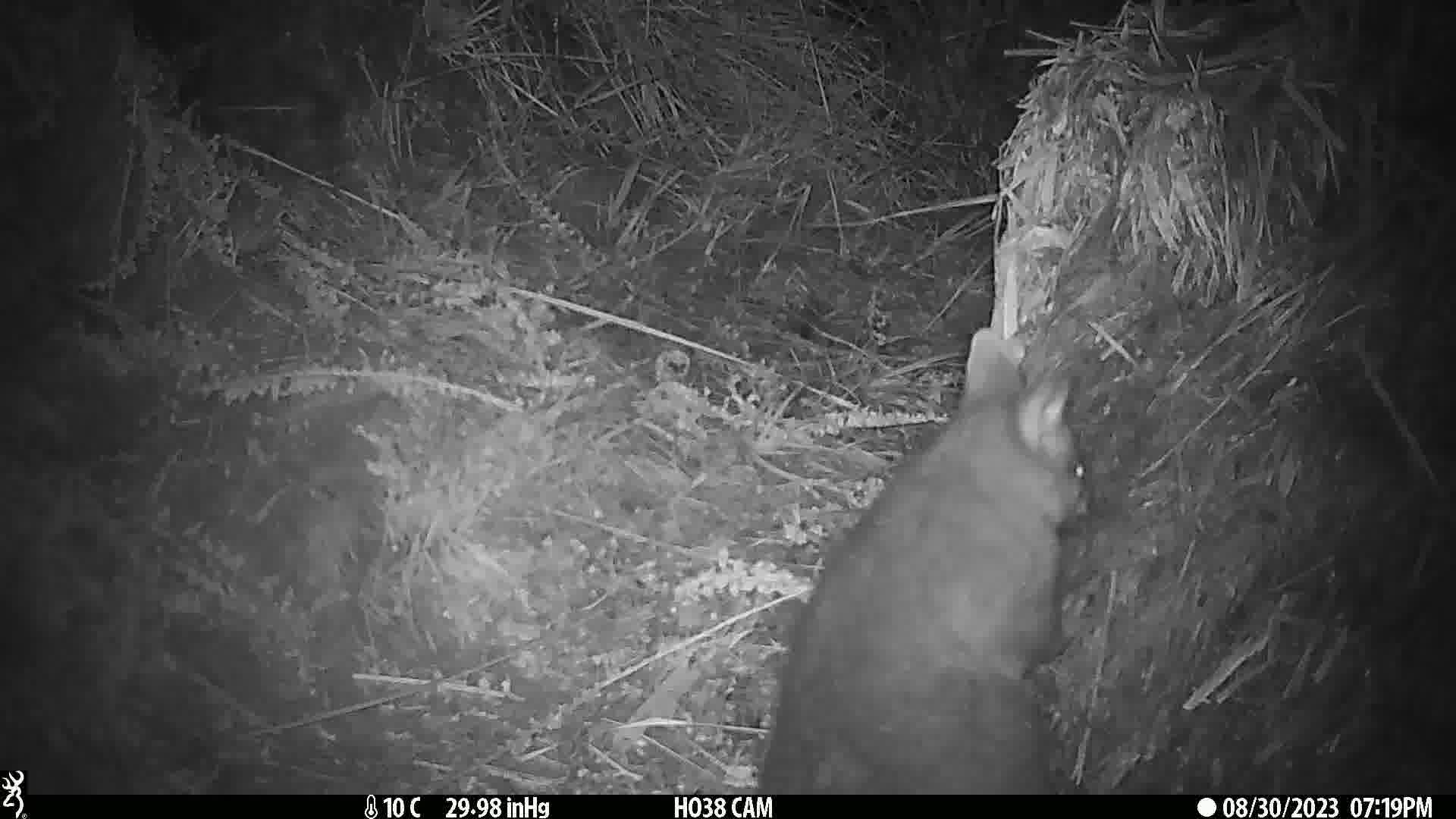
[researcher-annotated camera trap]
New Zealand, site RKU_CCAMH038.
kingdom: Animalia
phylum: Chordata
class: Mammalia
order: Diprotodontia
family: Phalangeridae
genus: Trichosurus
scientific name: Trichosurus vulpecula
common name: common brushtail possum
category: possum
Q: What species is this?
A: Possum (common brushtail possum) (Trichosurus vulpecula).